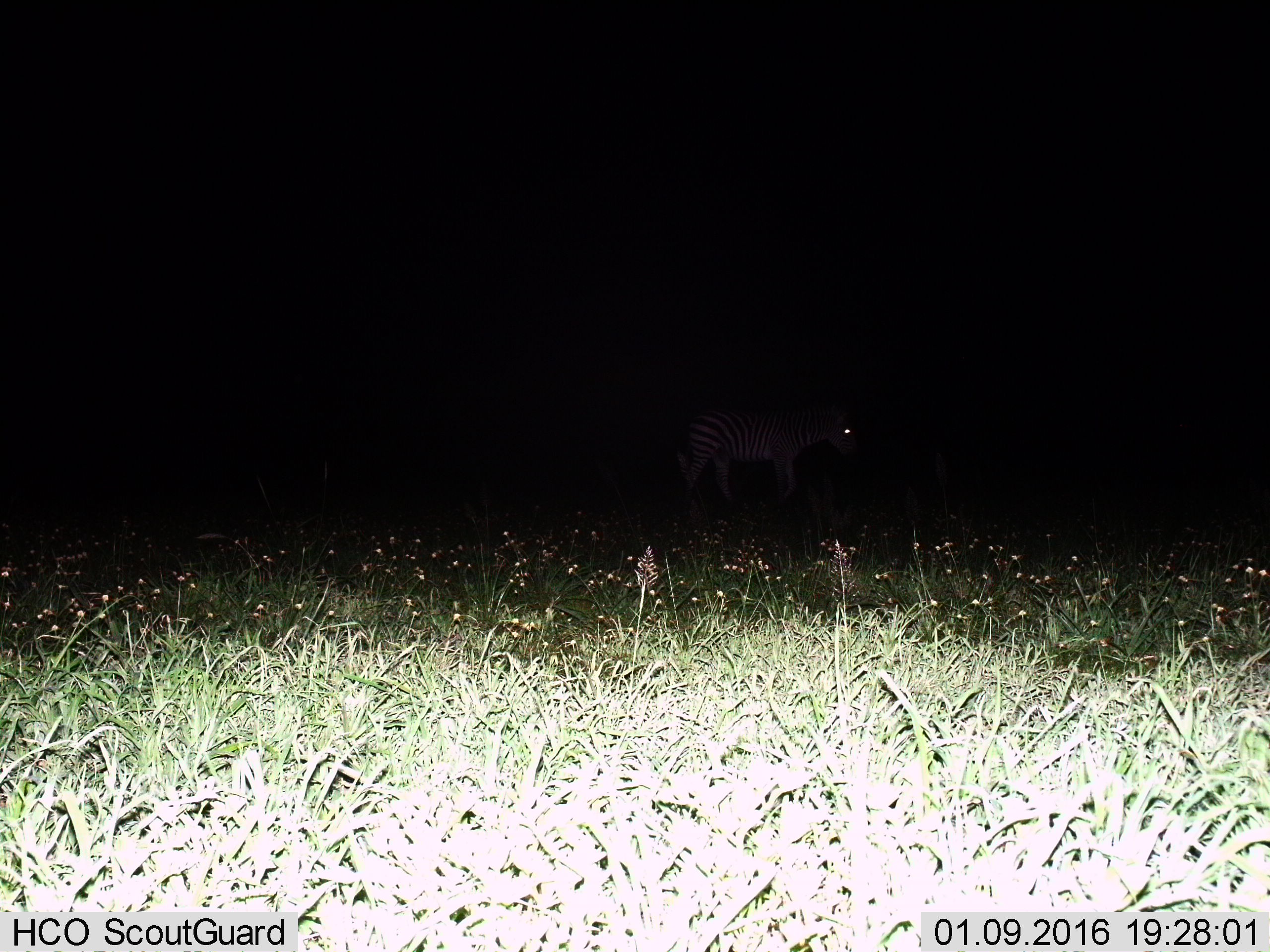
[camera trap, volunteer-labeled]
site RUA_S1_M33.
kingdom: Animalia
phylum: Chordata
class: Mammalia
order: Perissodactyla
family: Equidae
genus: Equus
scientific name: Equus quagga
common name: plains zebra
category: zebraplains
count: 1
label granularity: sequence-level